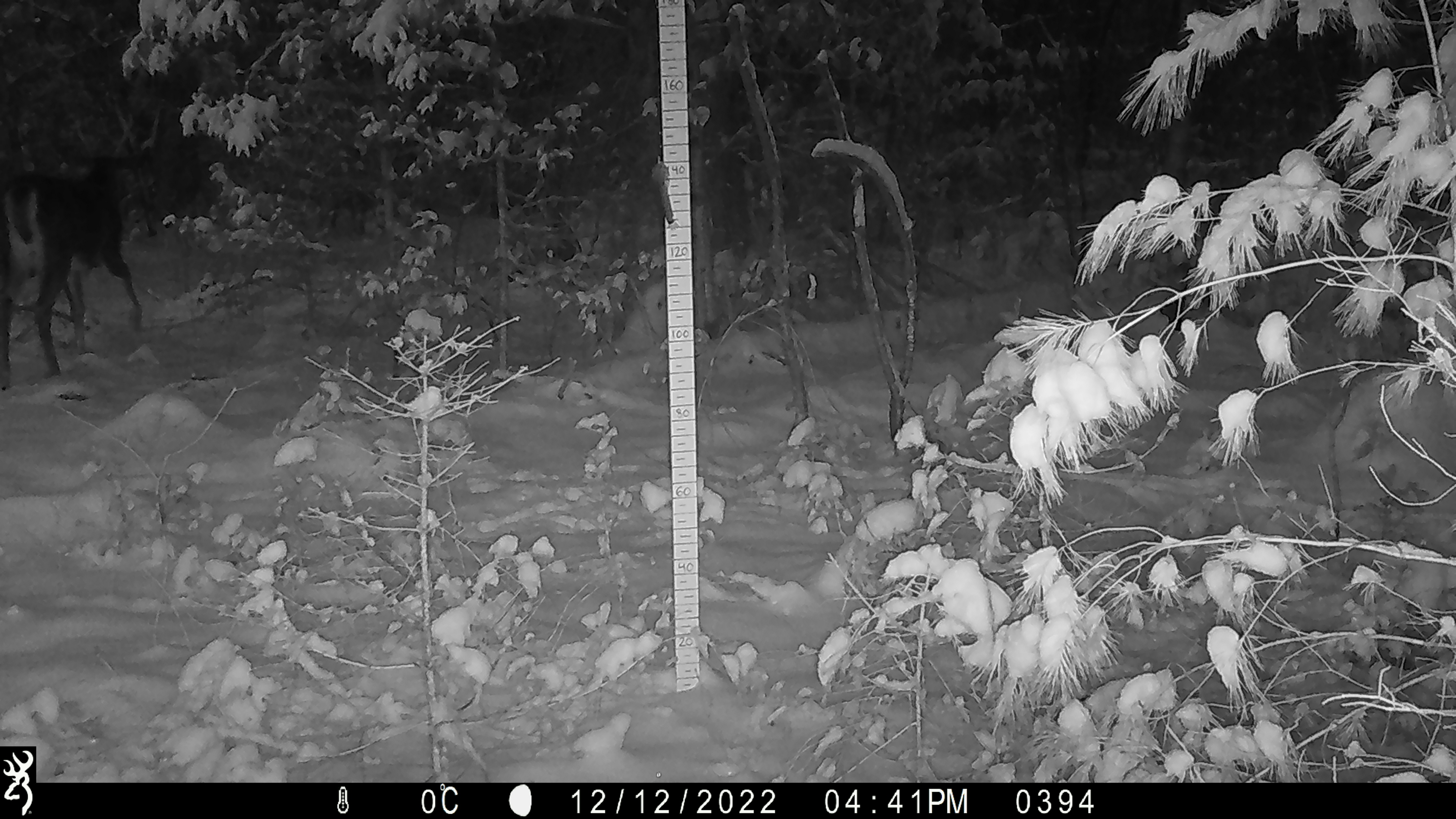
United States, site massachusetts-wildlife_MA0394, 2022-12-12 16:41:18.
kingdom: Animalia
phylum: Chordata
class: Mammalia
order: Artiodactyla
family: Cervidae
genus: Odocoileus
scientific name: Odocoileus virginianus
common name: white-tailed deer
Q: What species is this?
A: White-tailed deer (Odocoileus virginianus).